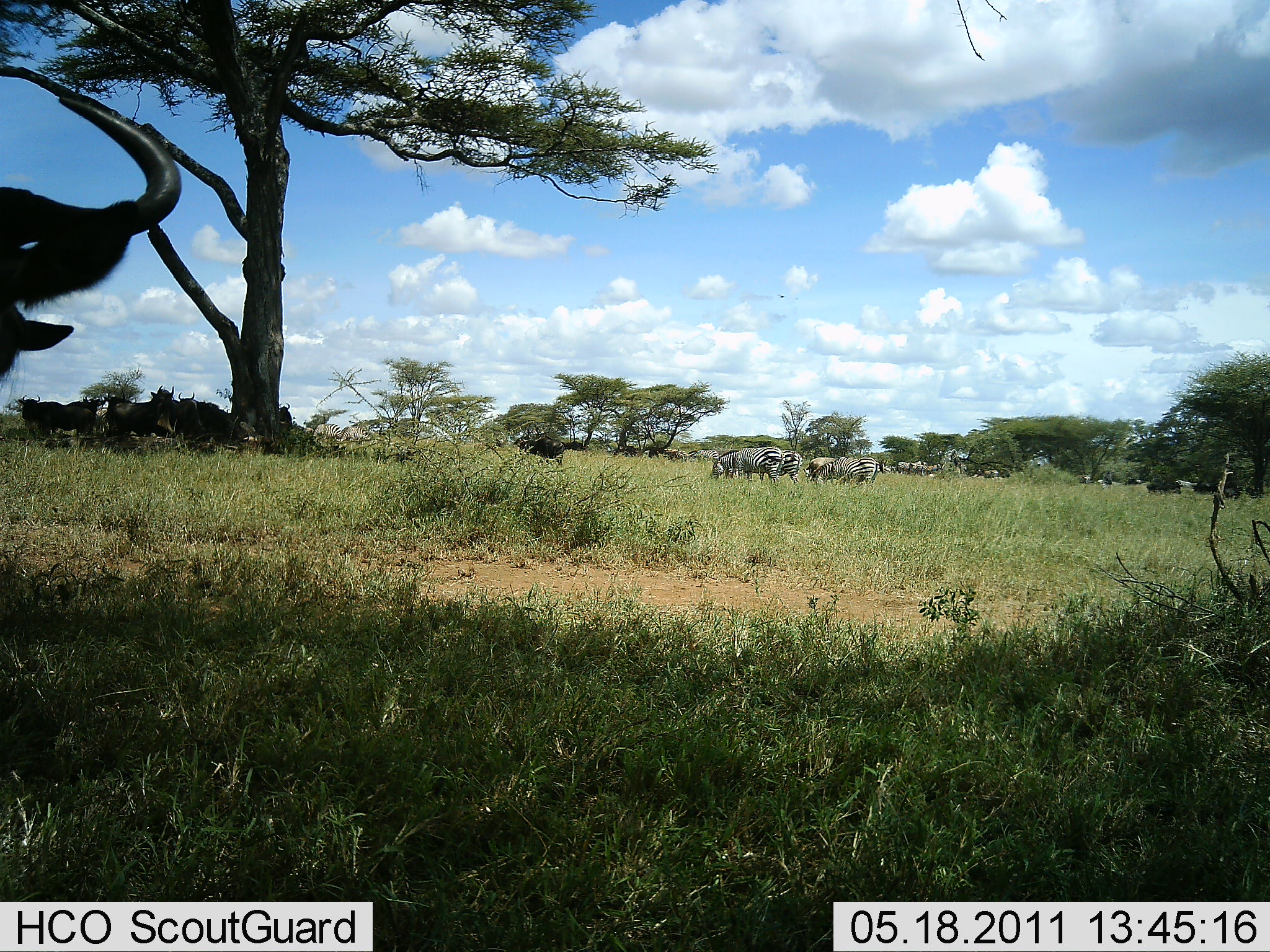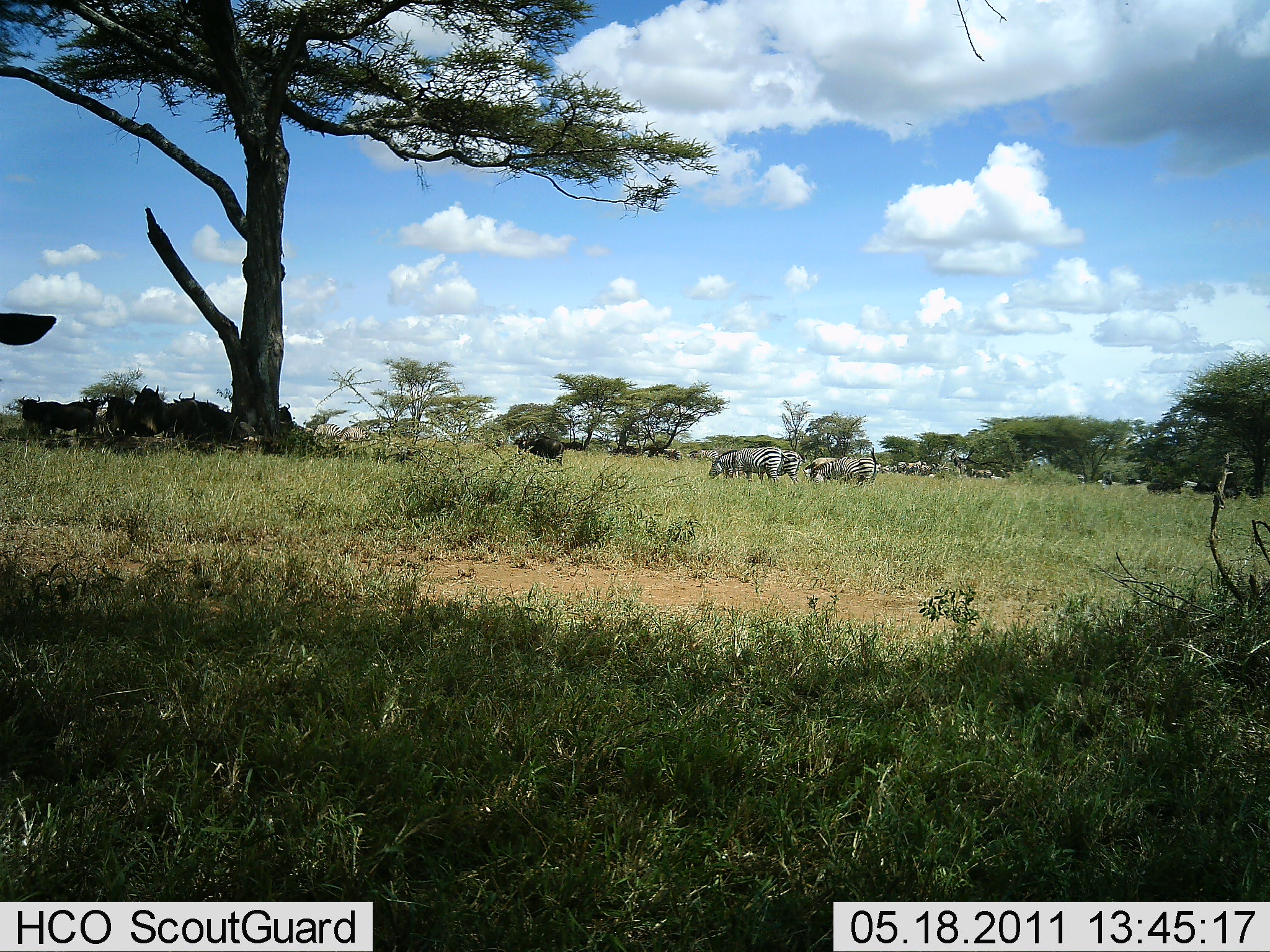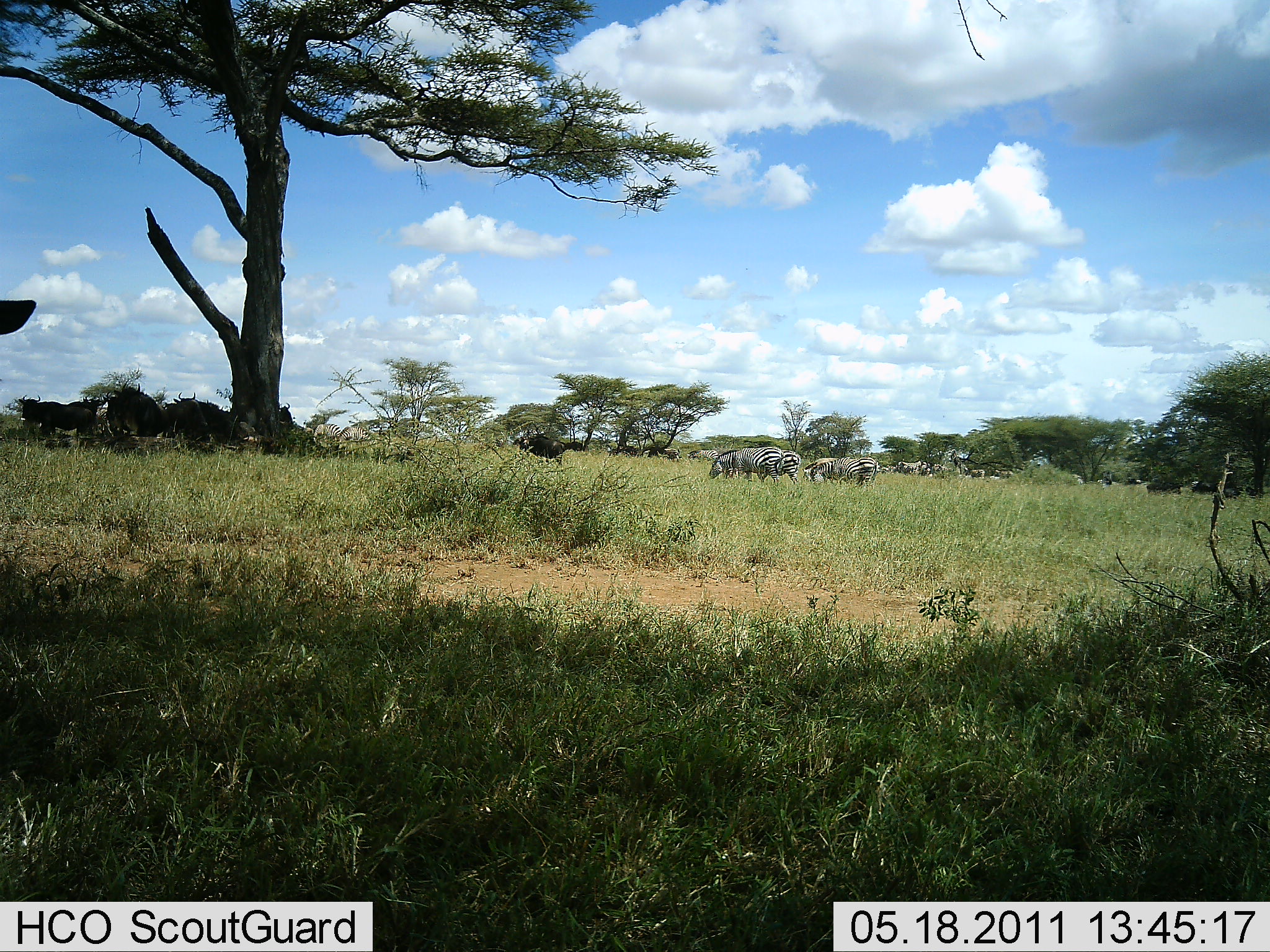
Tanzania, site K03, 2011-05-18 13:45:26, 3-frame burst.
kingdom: Animalia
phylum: Chordata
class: Mammalia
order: Artiodactyla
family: Bovidae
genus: Connochaetes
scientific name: Connochaetes taurinus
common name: blue wildebeest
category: wildebeest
Wildebeest (blue wildebeest) (Connochaetes taurinus), count 6. Behavior (volunteer vote fractions): standing 60%, resting 20%, moving 60%, interacting 20%. Young present (vote fraction): 0%. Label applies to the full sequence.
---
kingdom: Animalia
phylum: Chordata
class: Mammalia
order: Perissodactyla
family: Equidae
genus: Equus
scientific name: Equus quagga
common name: plains zebra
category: zebra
Zebra (plains zebra) (Equus quagga), count 10. Behavior (volunteer vote fractions): standing 33%, resting 0%, moving 56%, interacting 11%. Young present (vote fraction): 0%. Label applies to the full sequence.